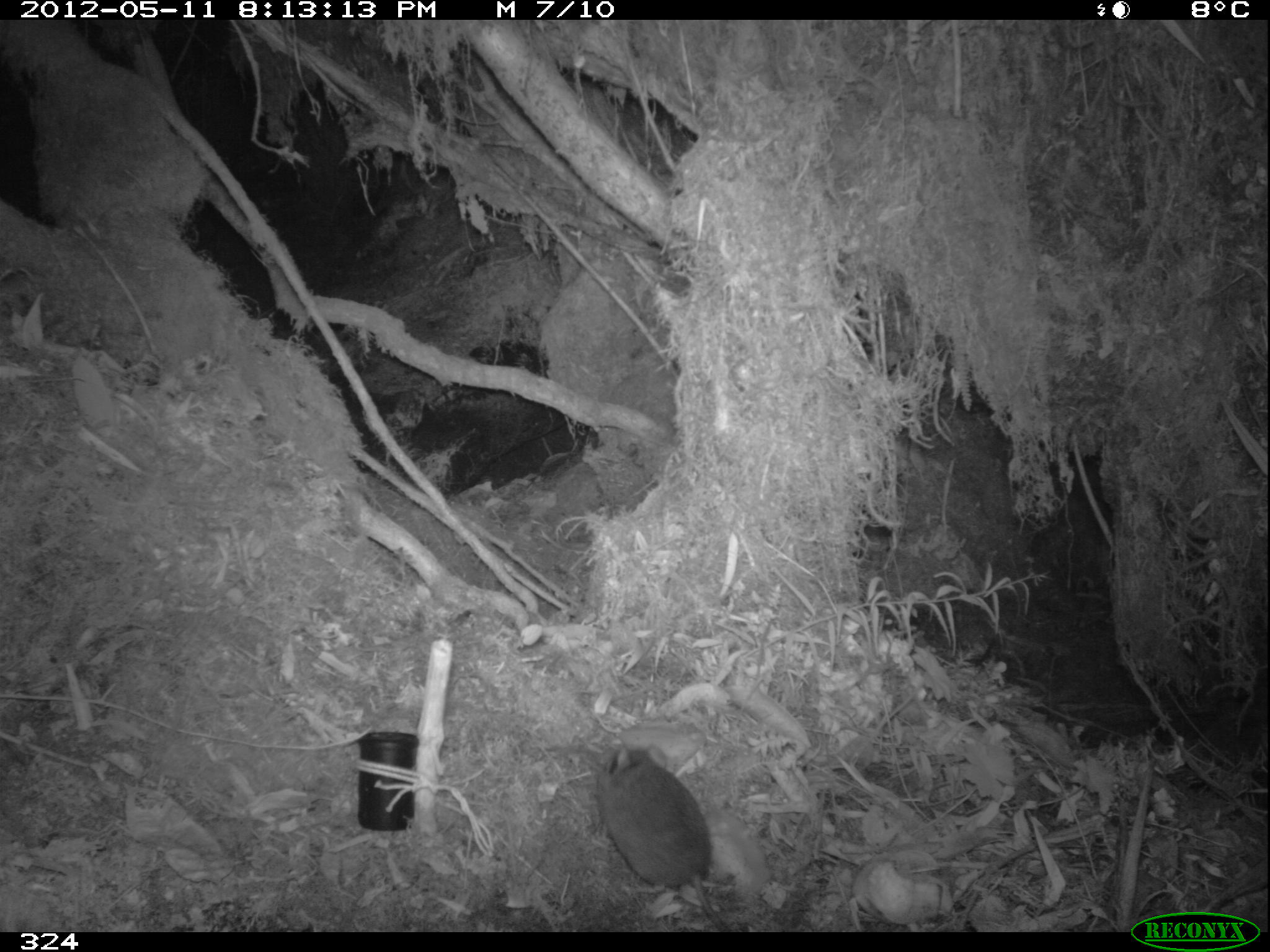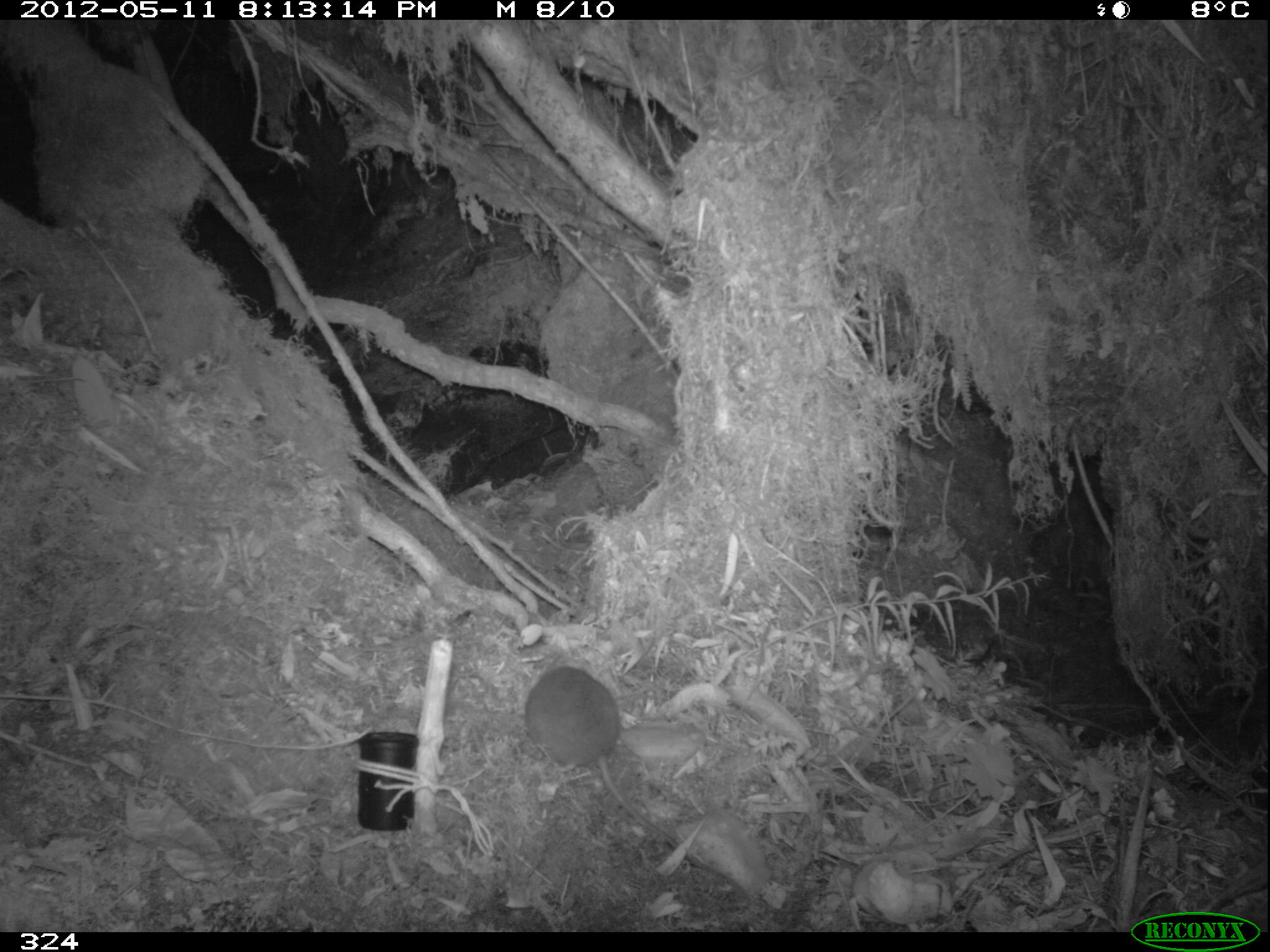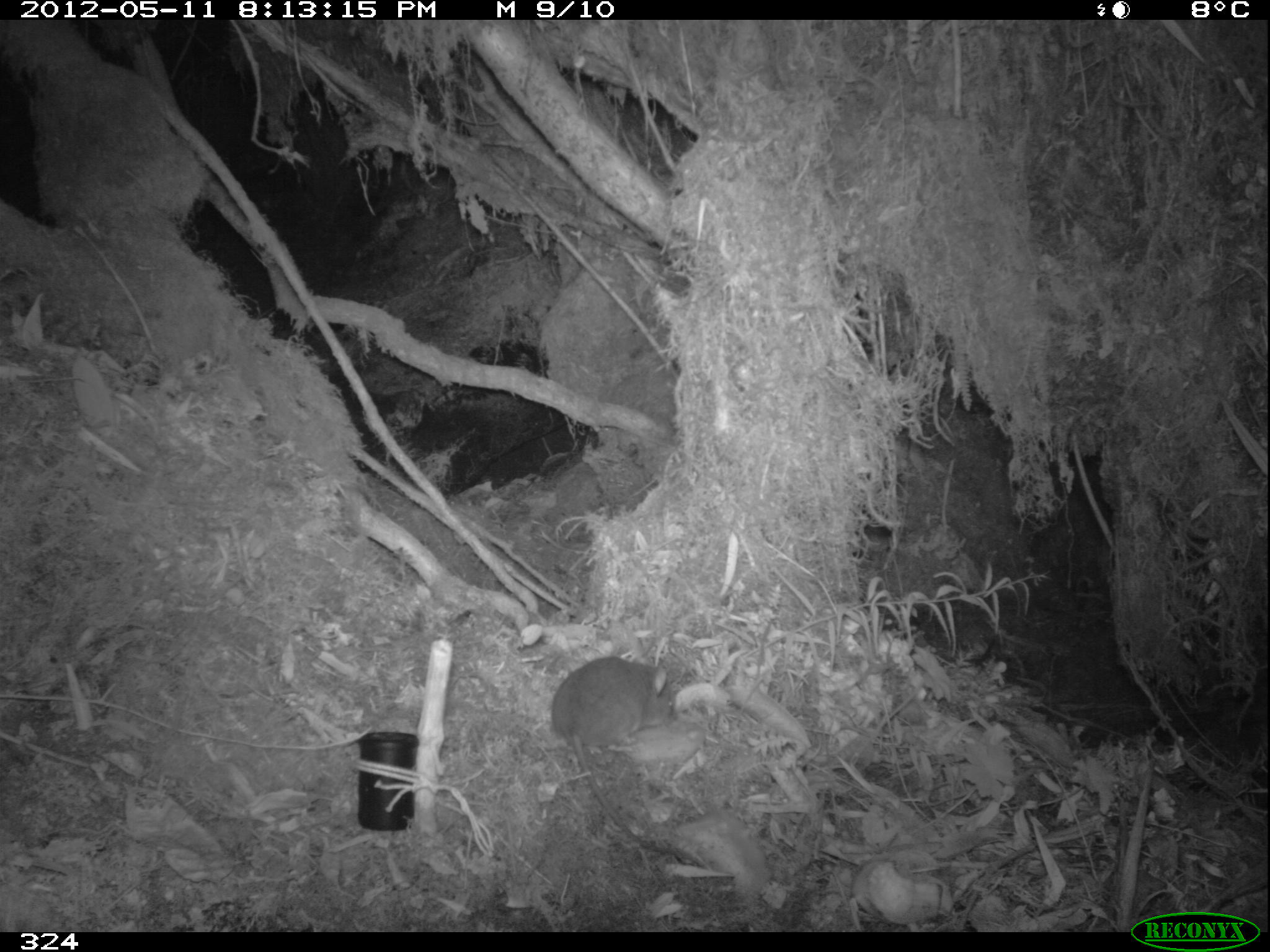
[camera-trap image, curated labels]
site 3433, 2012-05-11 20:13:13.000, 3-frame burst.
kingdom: Animalia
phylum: Chordata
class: Mammalia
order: Rodentia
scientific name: Rodentia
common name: rodents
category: unknown rodent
Unknown rodent (rodents) (Rodentia).